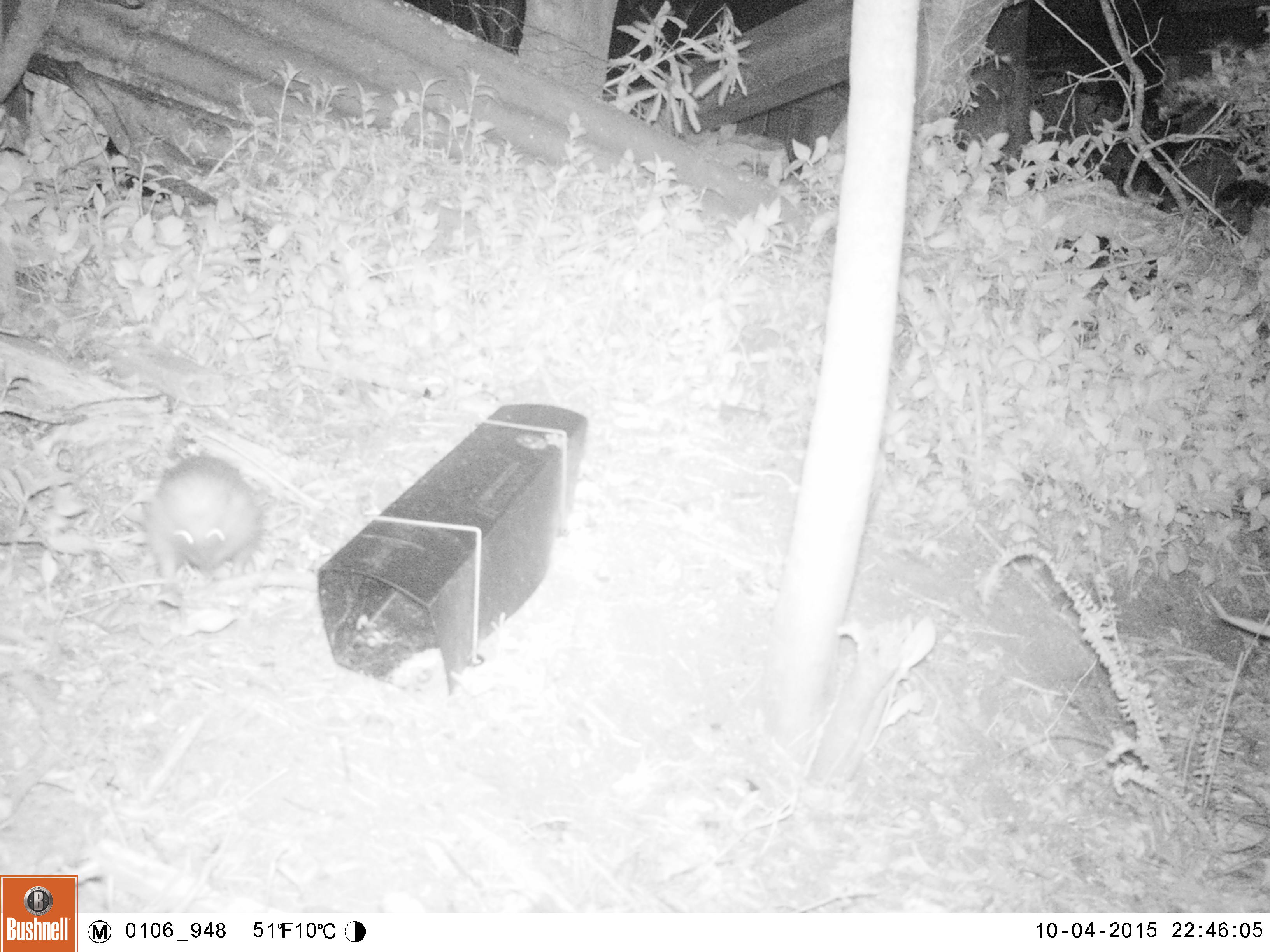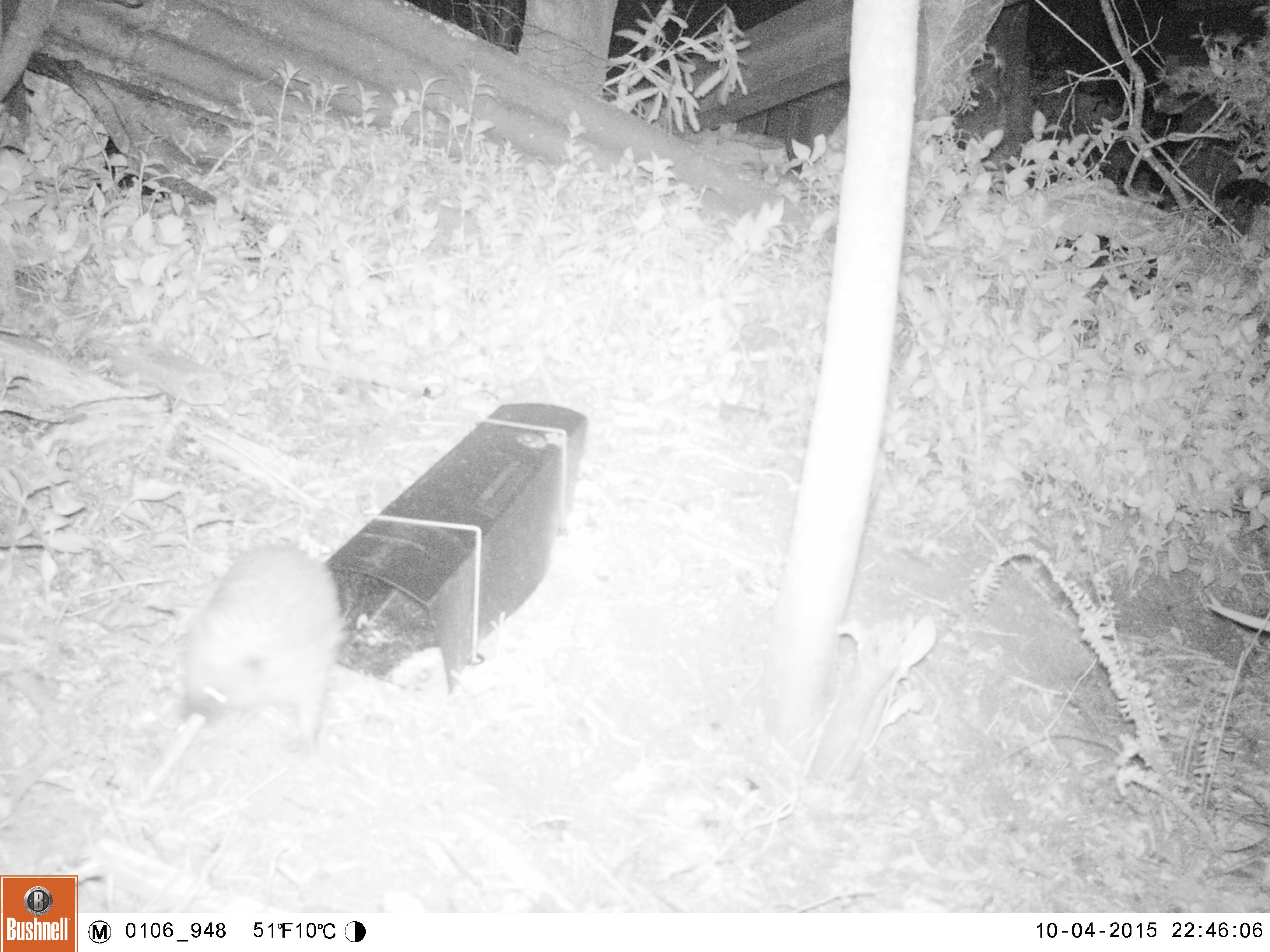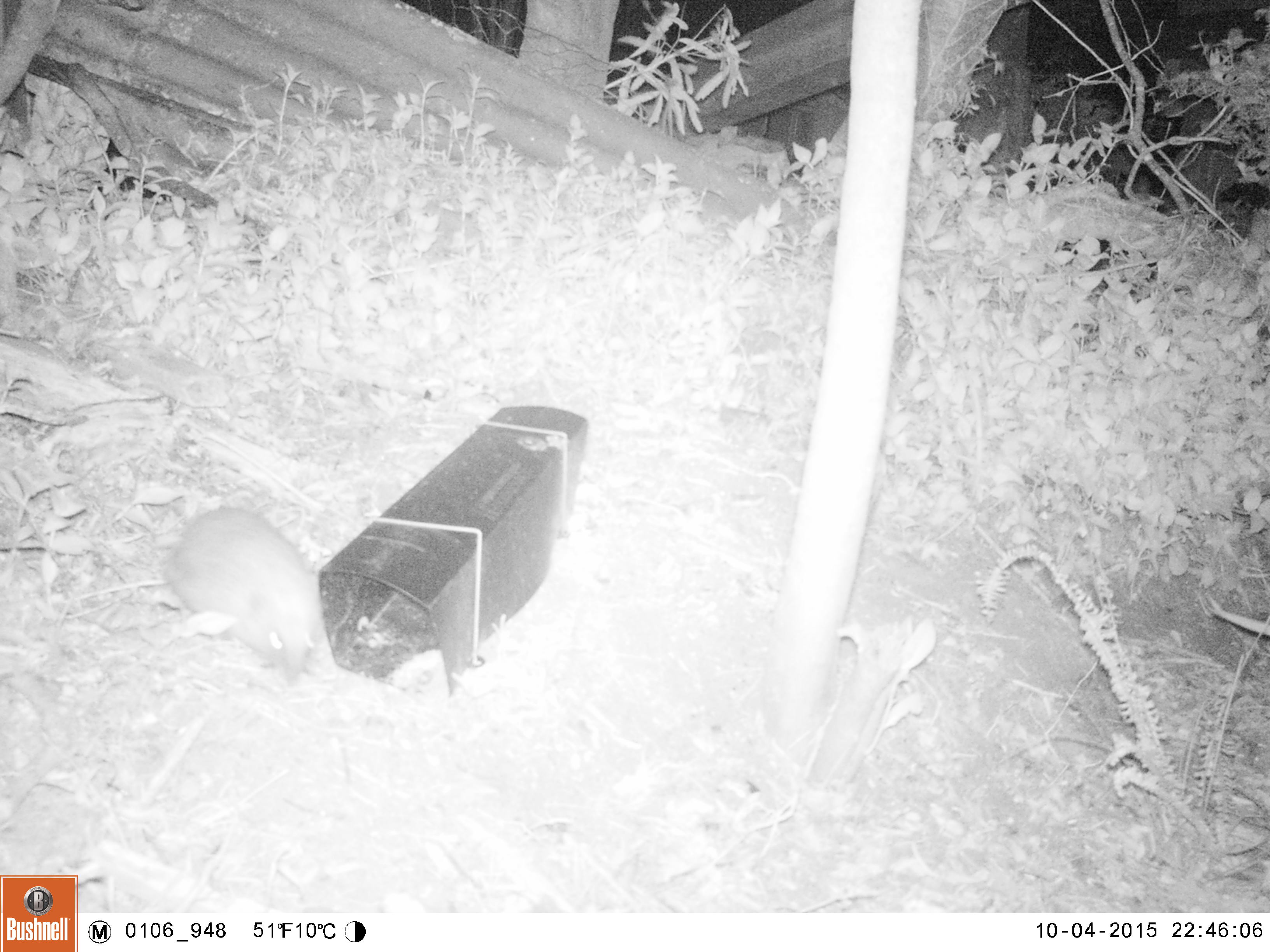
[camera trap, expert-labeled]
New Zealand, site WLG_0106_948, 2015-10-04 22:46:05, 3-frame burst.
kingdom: Animalia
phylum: Chordata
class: Mammalia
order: Eulipotyphla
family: Erinaceidae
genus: Erinaceus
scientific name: Erinaceus europaeus europaeus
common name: european hedgehog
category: hedgehog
Hedgehog (european hedgehog) (Erinaceus europaeus europaeus).